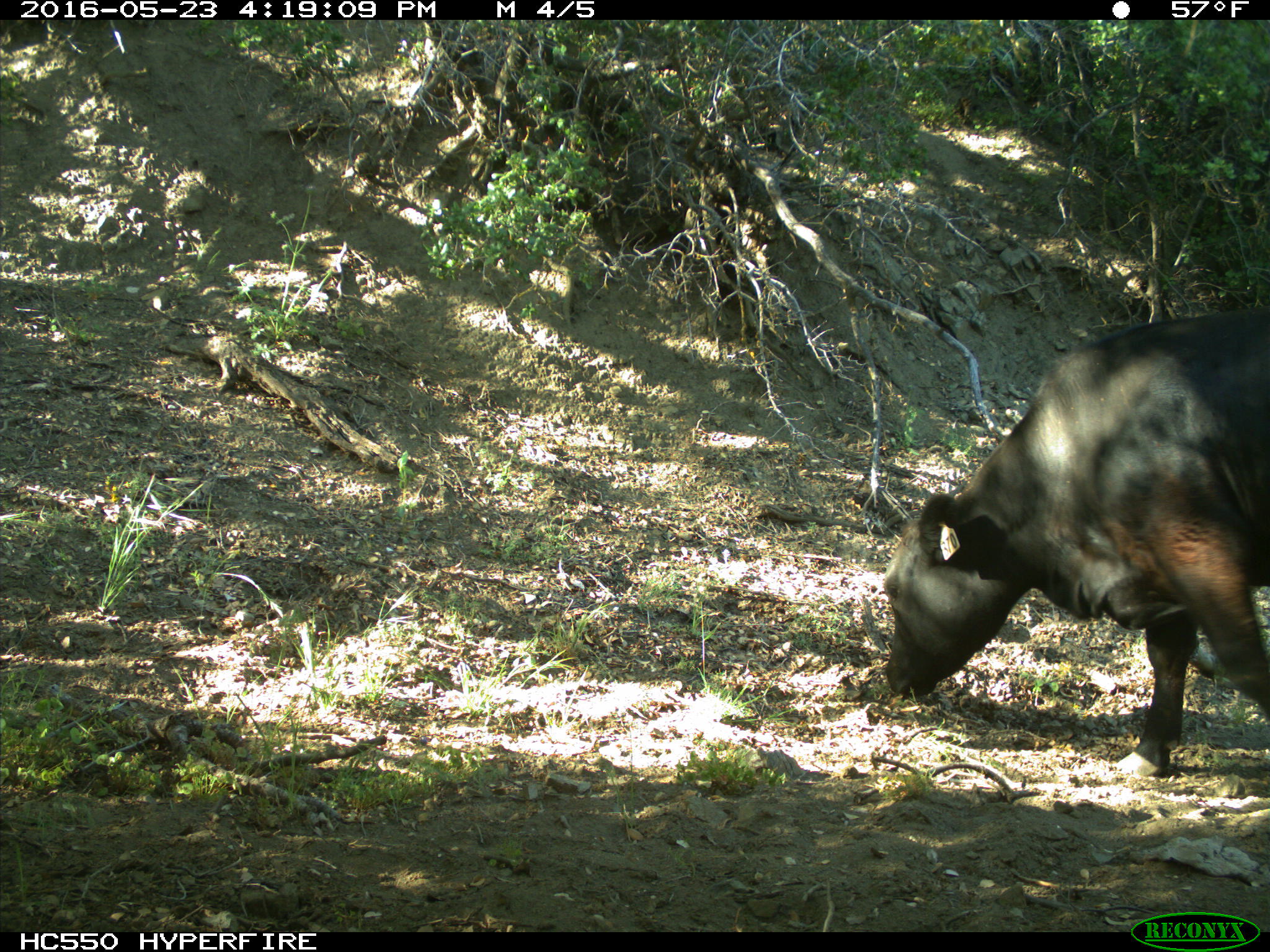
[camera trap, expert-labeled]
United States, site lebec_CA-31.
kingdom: Animalia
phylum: Chordata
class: Mammalia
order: Artiodactyla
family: Bovidae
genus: Bos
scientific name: Bos taurus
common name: domestic cow